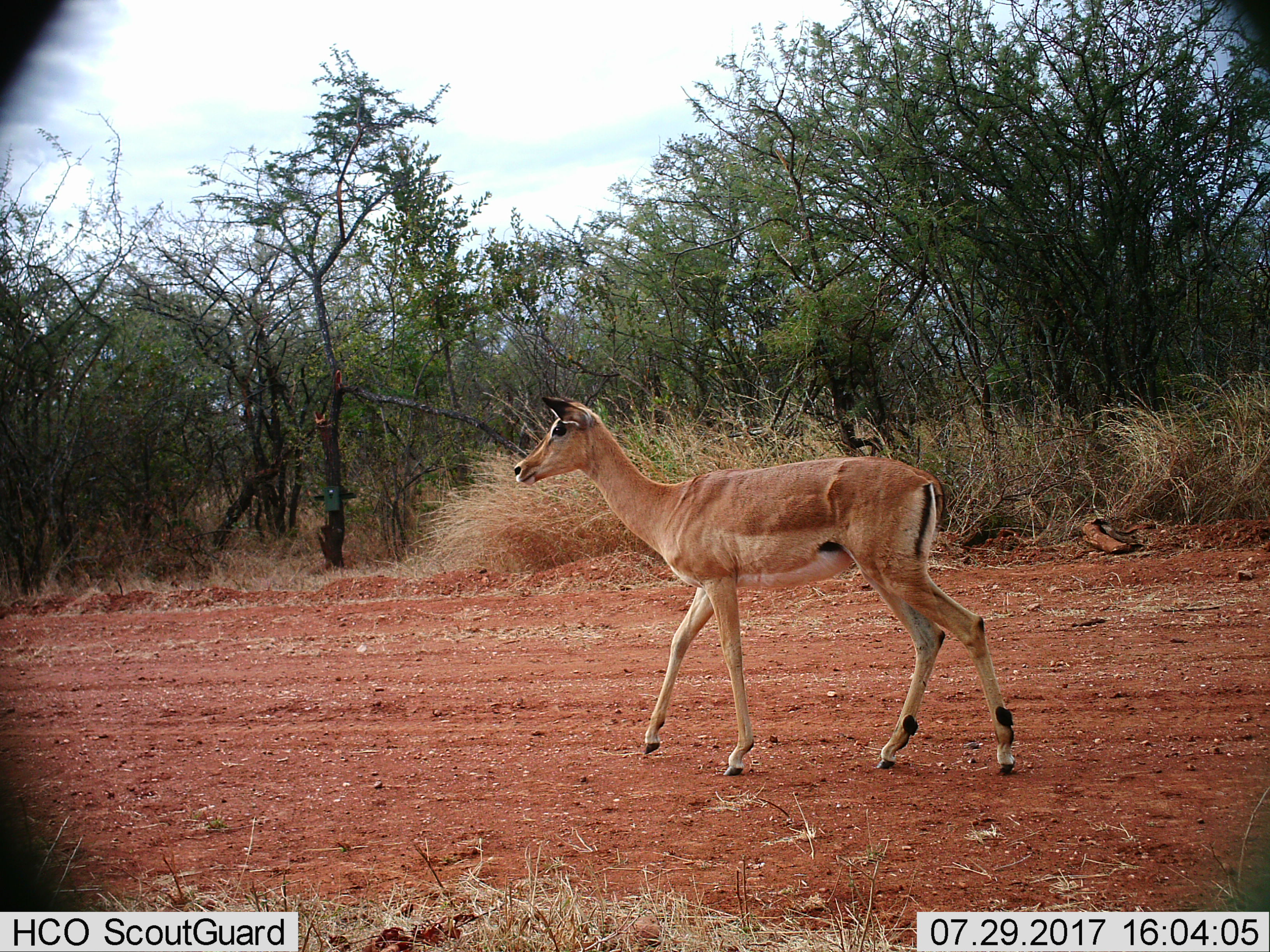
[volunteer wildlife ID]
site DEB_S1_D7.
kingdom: Animalia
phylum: Chordata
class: Mammalia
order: Artiodactyla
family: Bovidae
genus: Aepyceros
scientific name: Aepyceros melampus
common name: impala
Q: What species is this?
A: Impala (Aepyceros melampus).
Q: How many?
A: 1.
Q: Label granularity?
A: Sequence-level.